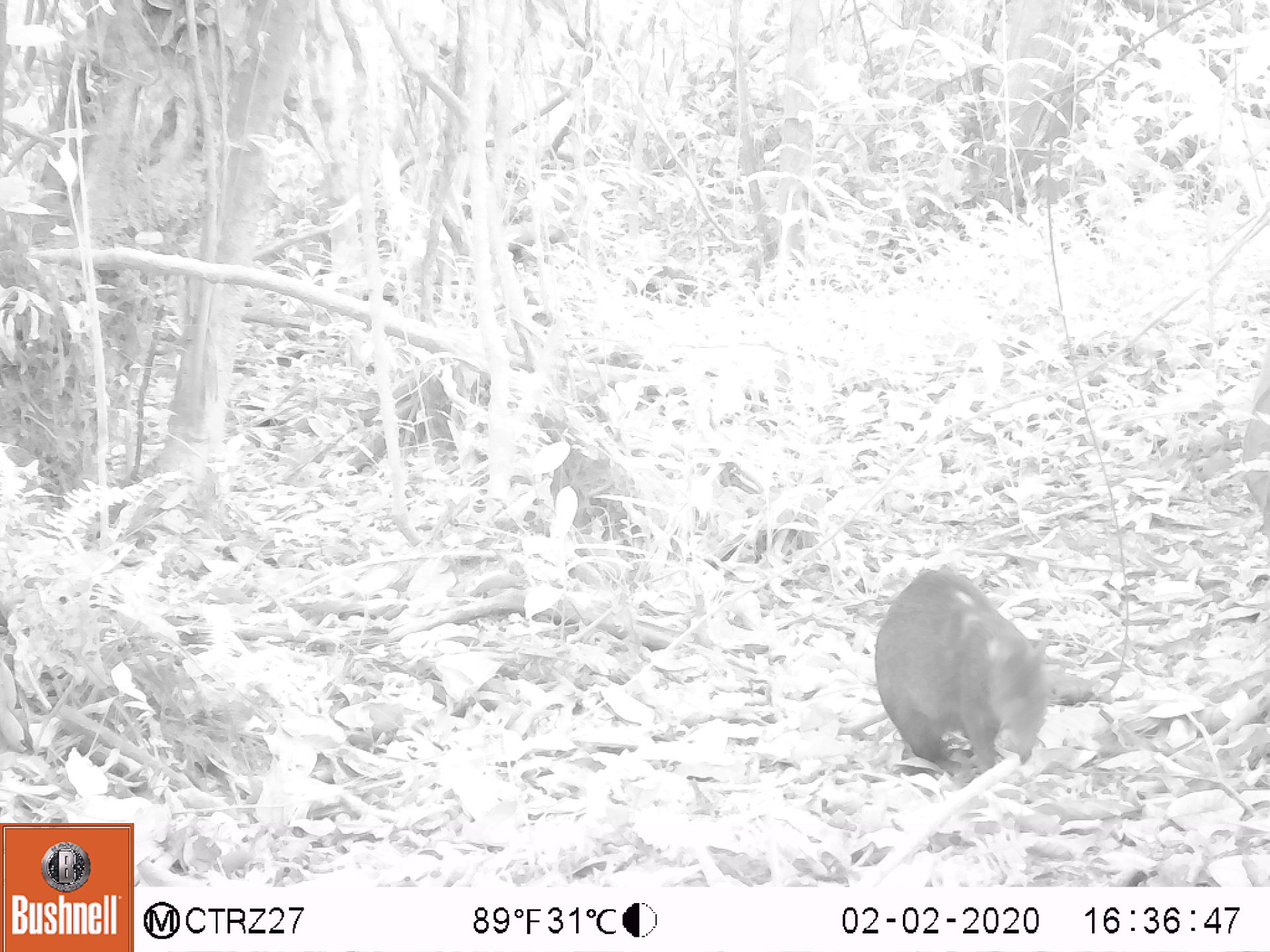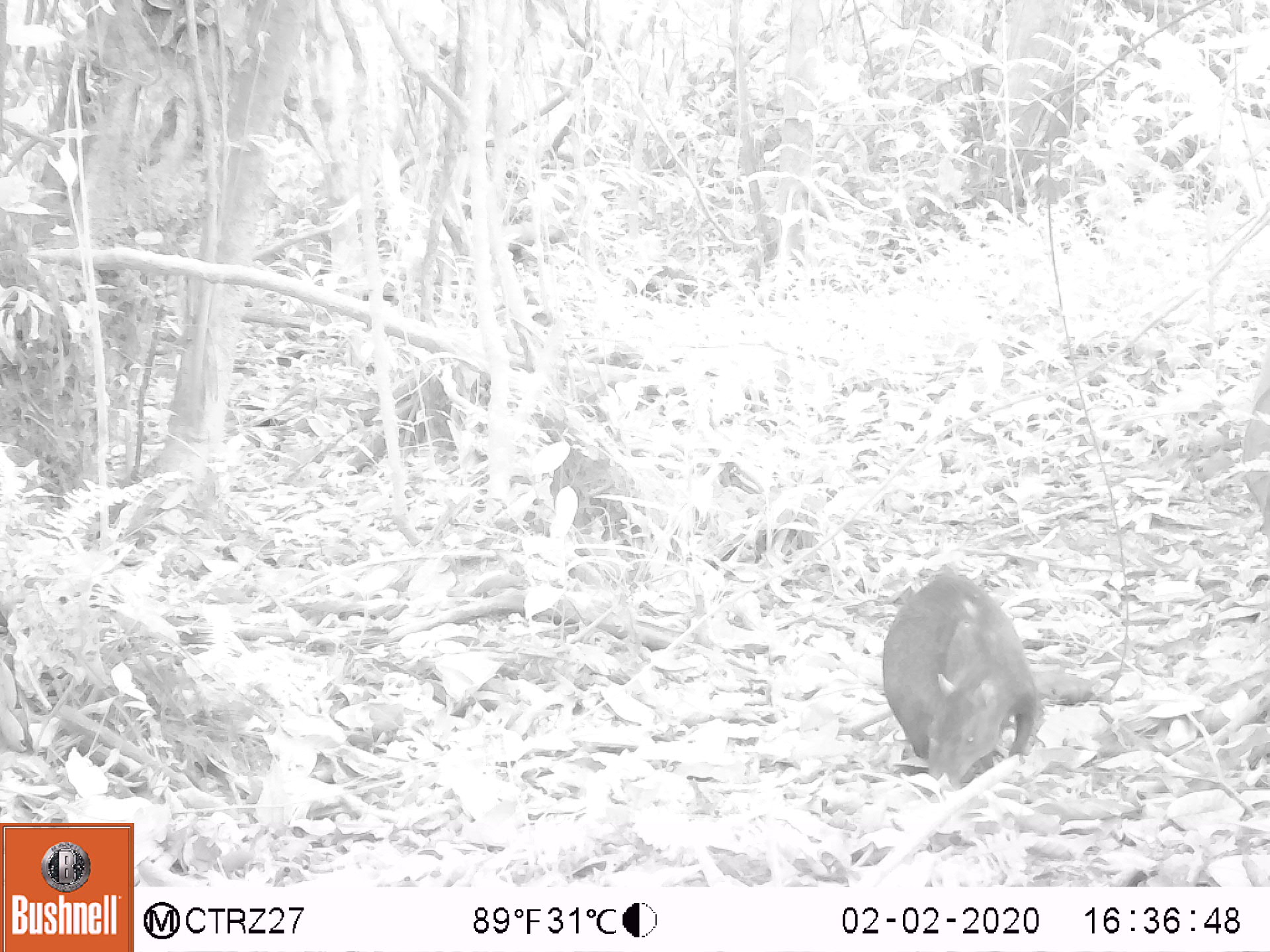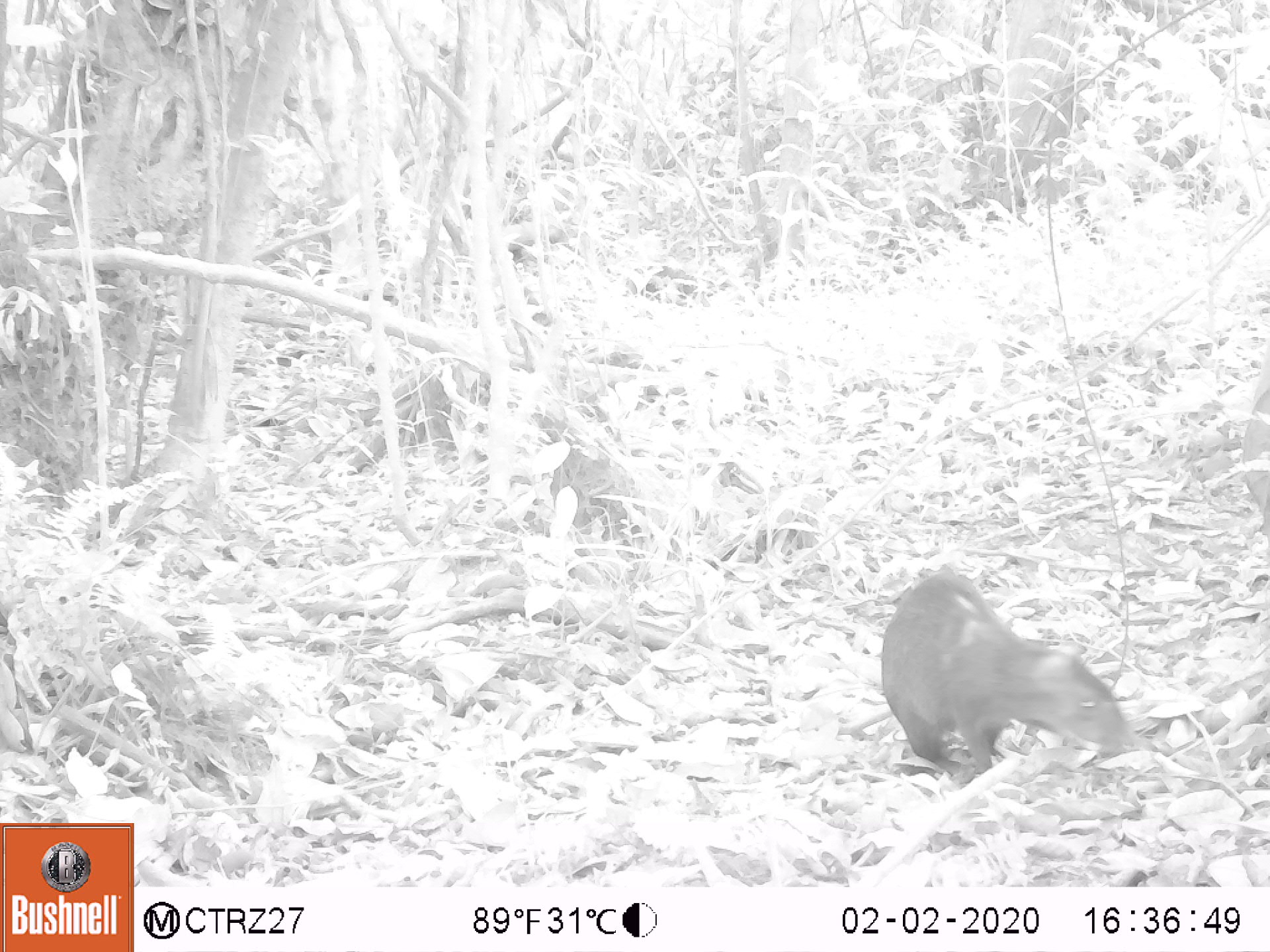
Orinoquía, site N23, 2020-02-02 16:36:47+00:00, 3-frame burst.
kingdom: Animalia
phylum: Chordata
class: Mammalia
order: Rodentia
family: Dasyproctidae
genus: Dasyprocta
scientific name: Dasyprocta fuliginosa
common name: black agouti